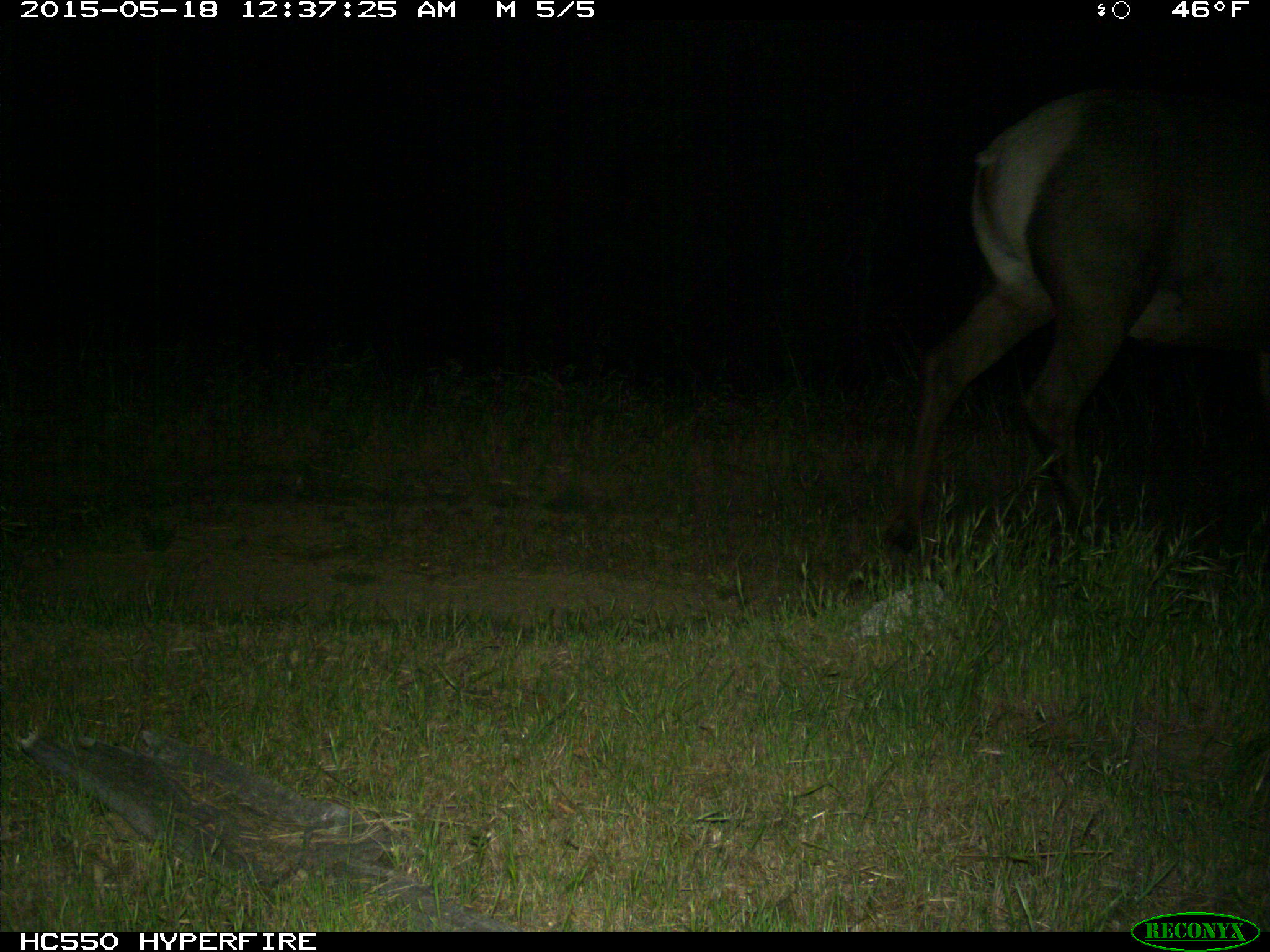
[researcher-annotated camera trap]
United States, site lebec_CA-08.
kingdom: Animalia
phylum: Chordata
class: Mammalia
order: Artiodactyla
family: Cervidae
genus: Cervus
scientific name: Cervus canadensis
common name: elk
Cervus canadensis (elk).